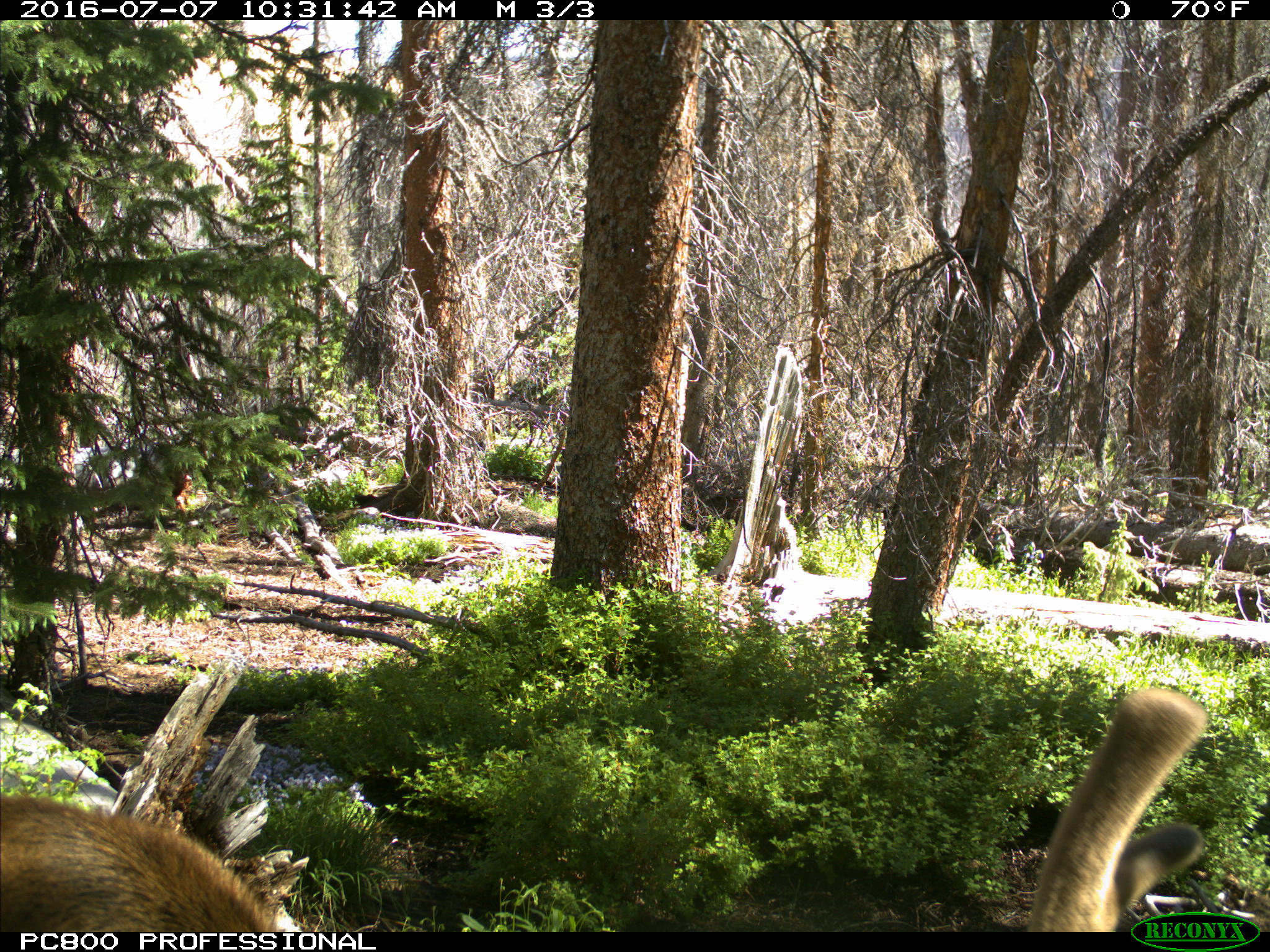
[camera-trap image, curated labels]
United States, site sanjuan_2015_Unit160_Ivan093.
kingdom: Animalia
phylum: Chordata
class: Mammalia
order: Artiodactyla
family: Cervidae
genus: Cervus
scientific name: Cervus elaphus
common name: red deer